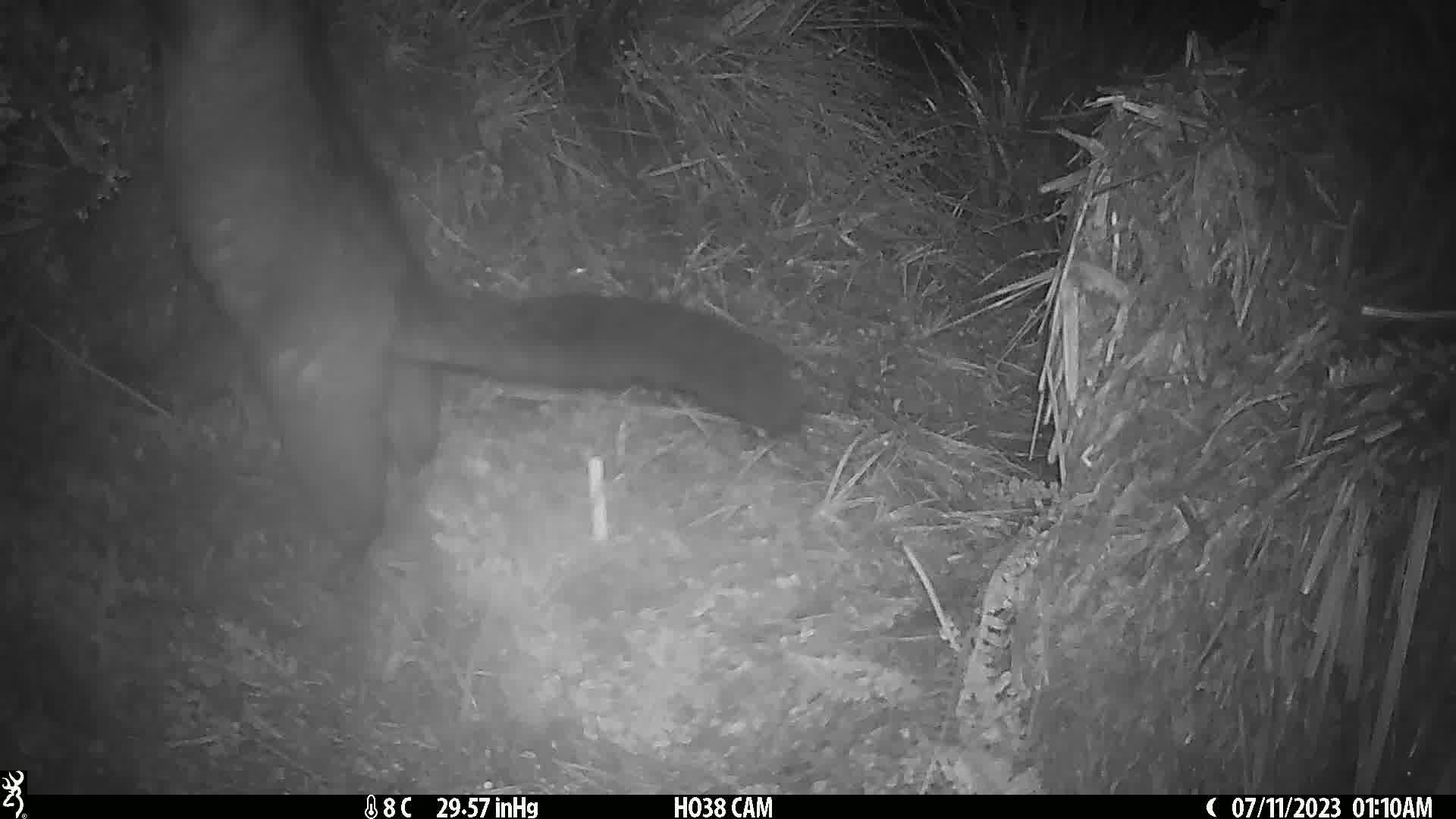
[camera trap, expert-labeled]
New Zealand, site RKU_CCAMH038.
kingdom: Animalia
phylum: Chordata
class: Mammalia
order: Diprotodontia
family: Phalangeridae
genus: Trichosurus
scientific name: Trichosurus vulpecula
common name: common brushtail possum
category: possum